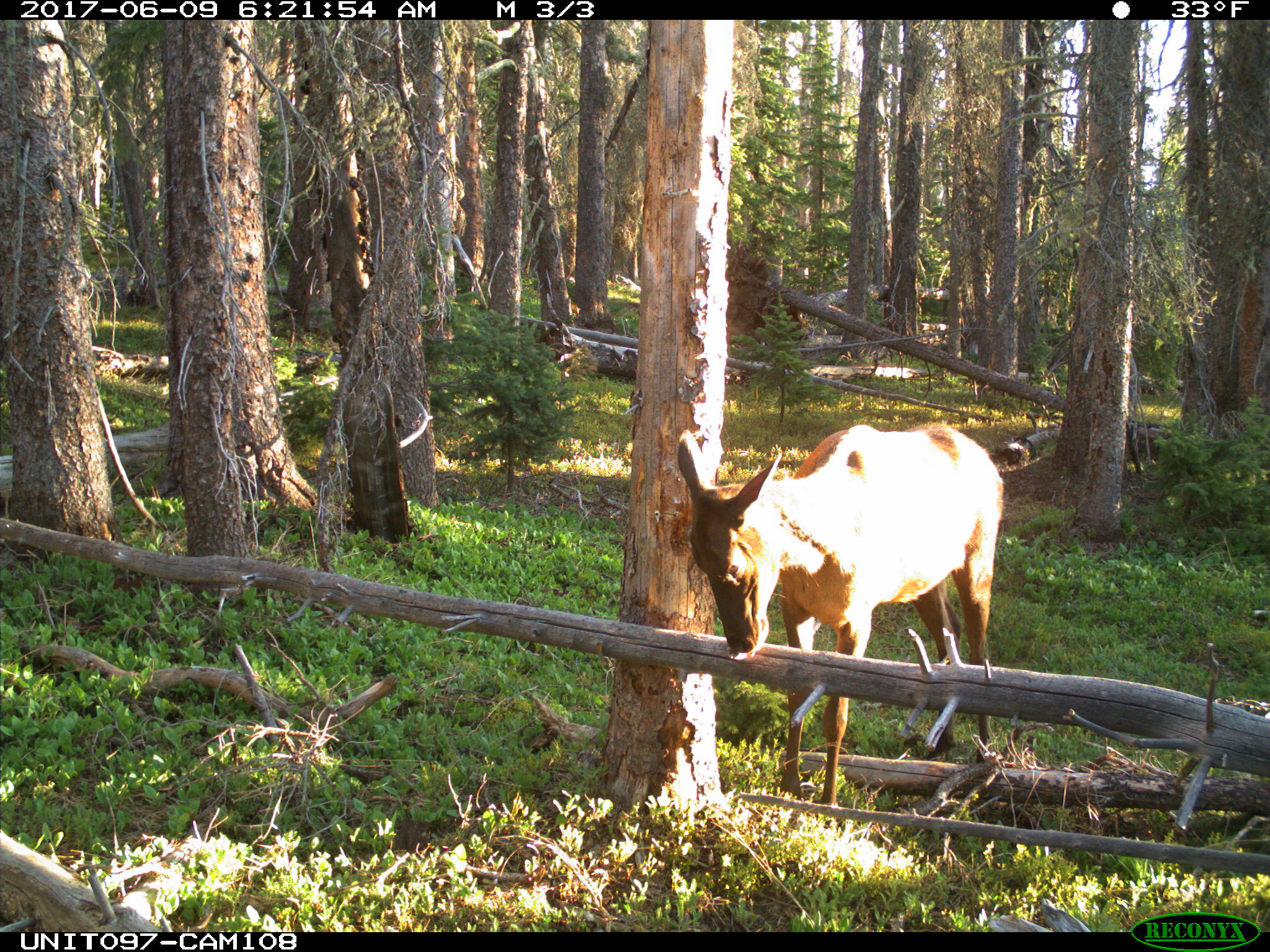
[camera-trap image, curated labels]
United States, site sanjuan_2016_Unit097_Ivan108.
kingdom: Animalia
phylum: Chordata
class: Mammalia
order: Artiodactyla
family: Cervidae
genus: Cervus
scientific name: Cervus elaphus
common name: red deer